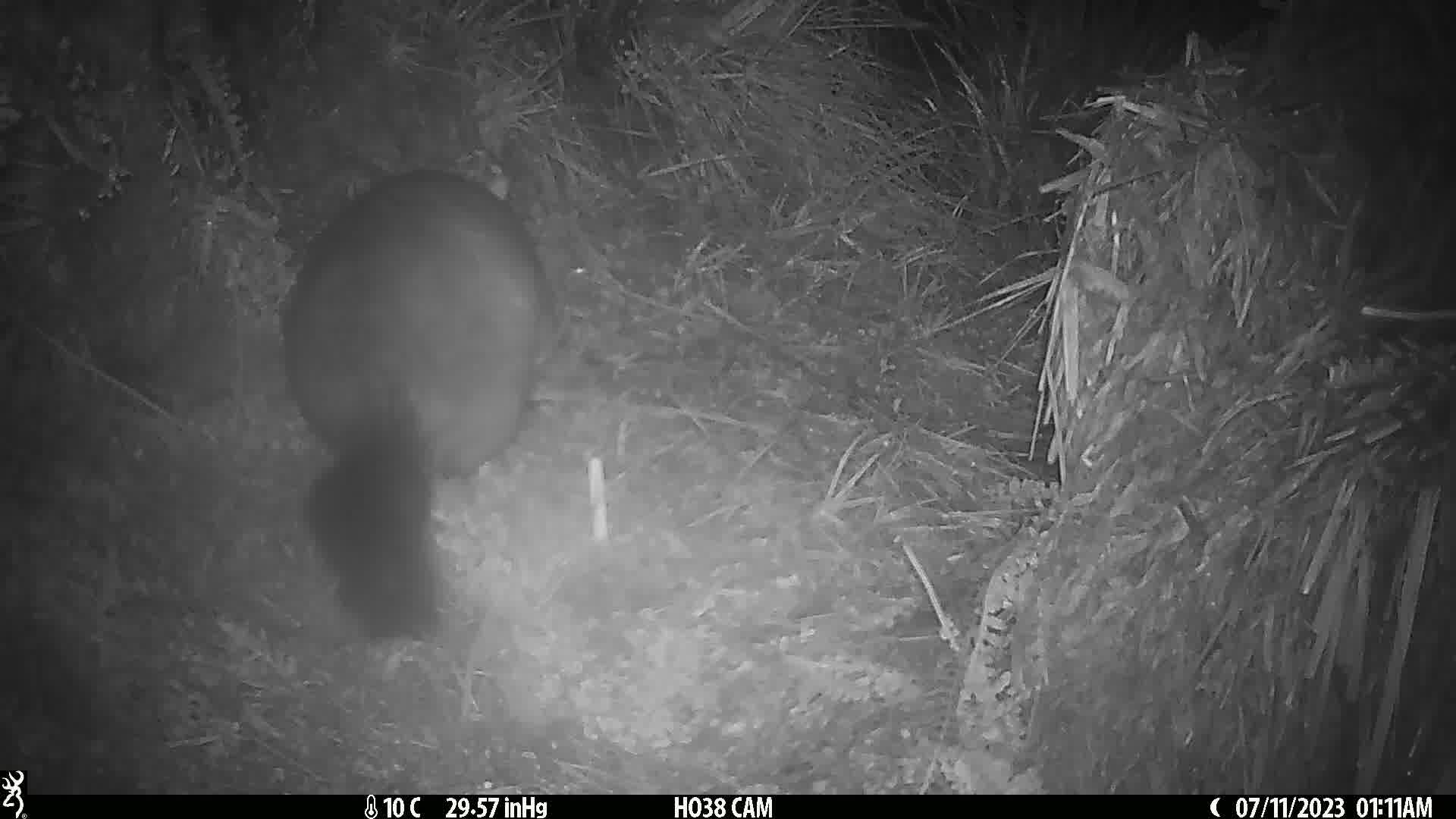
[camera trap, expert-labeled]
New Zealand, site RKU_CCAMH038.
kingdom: Animalia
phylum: Chordata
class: Mammalia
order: Diprotodontia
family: Phalangeridae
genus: Trichosurus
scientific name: Trichosurus vulpecula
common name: common brushtail possum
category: possum